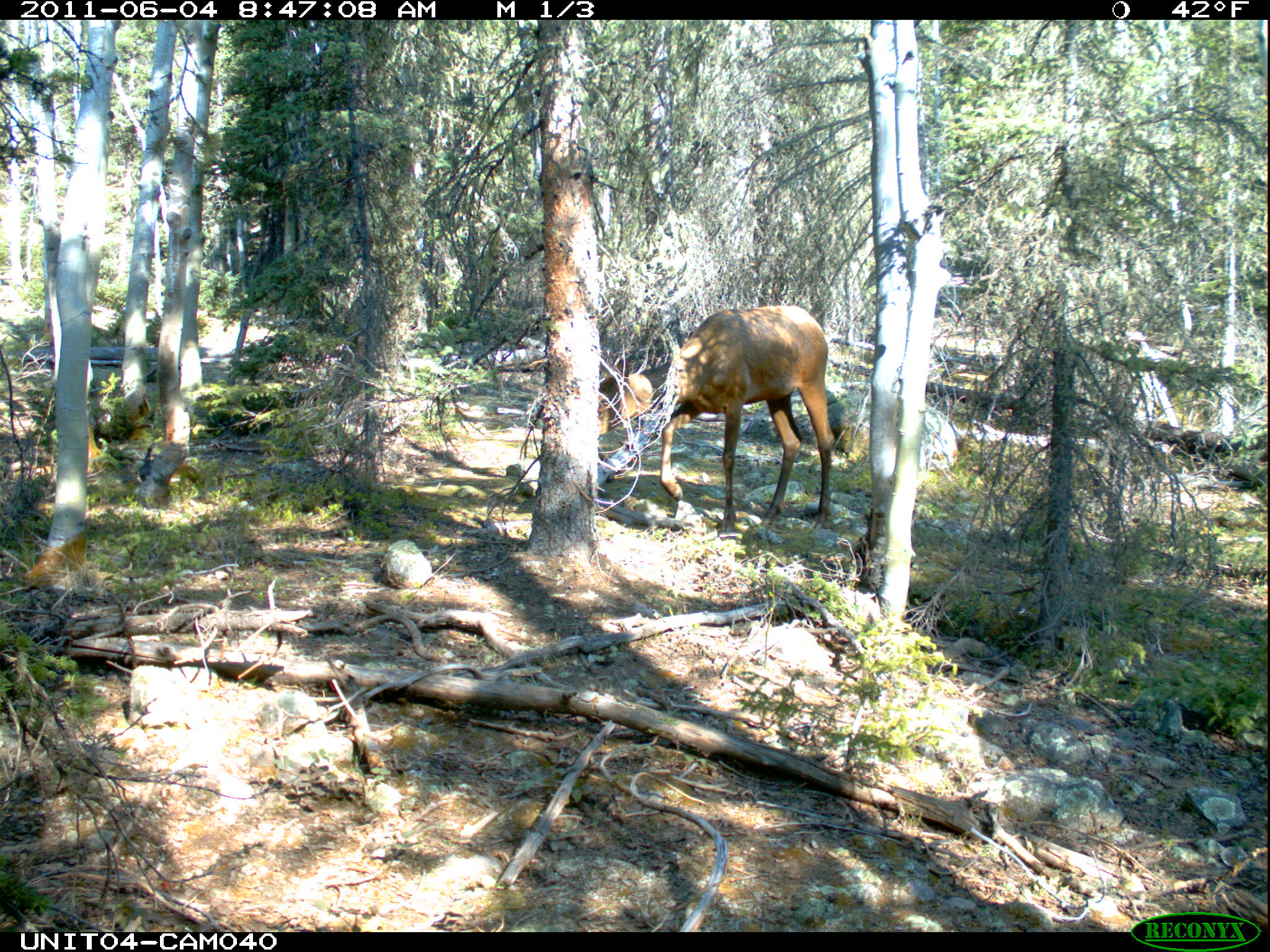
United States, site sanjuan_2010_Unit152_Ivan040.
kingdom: Animalia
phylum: Chordata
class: Mammalia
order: Artiodactyla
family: Cervidae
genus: Cervus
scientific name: Cervus elaphus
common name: red deer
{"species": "Cervus elaphus (red deer)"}